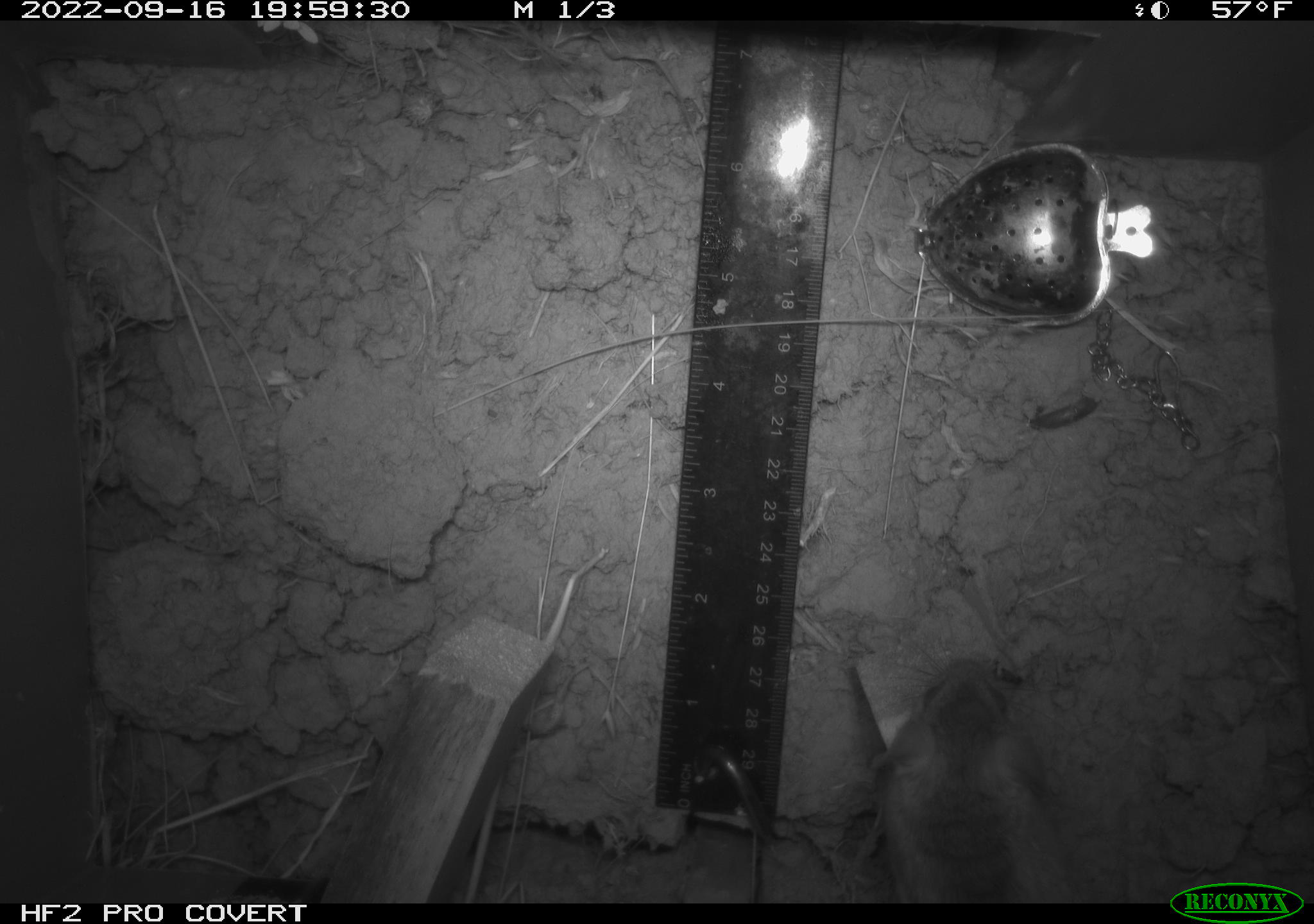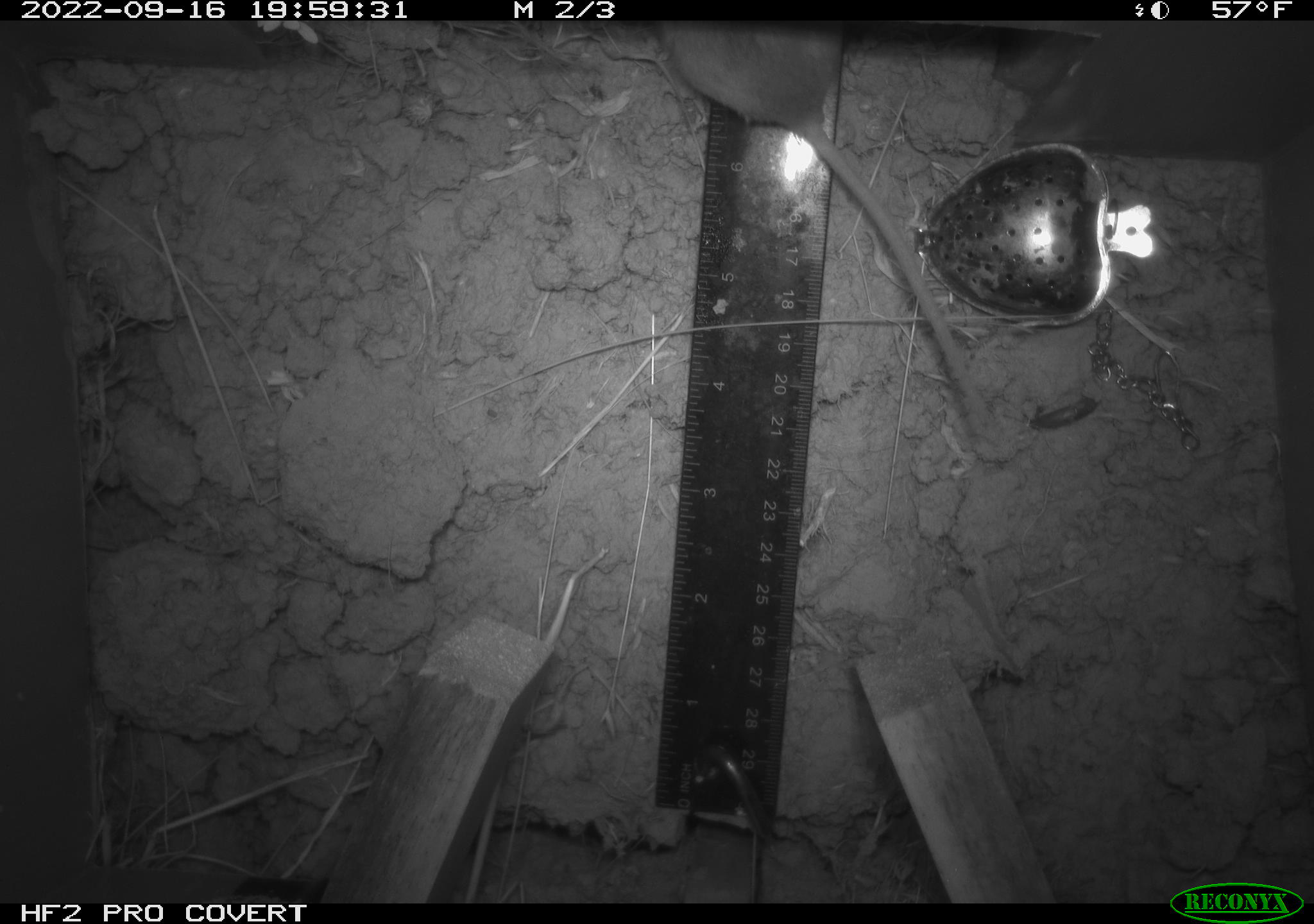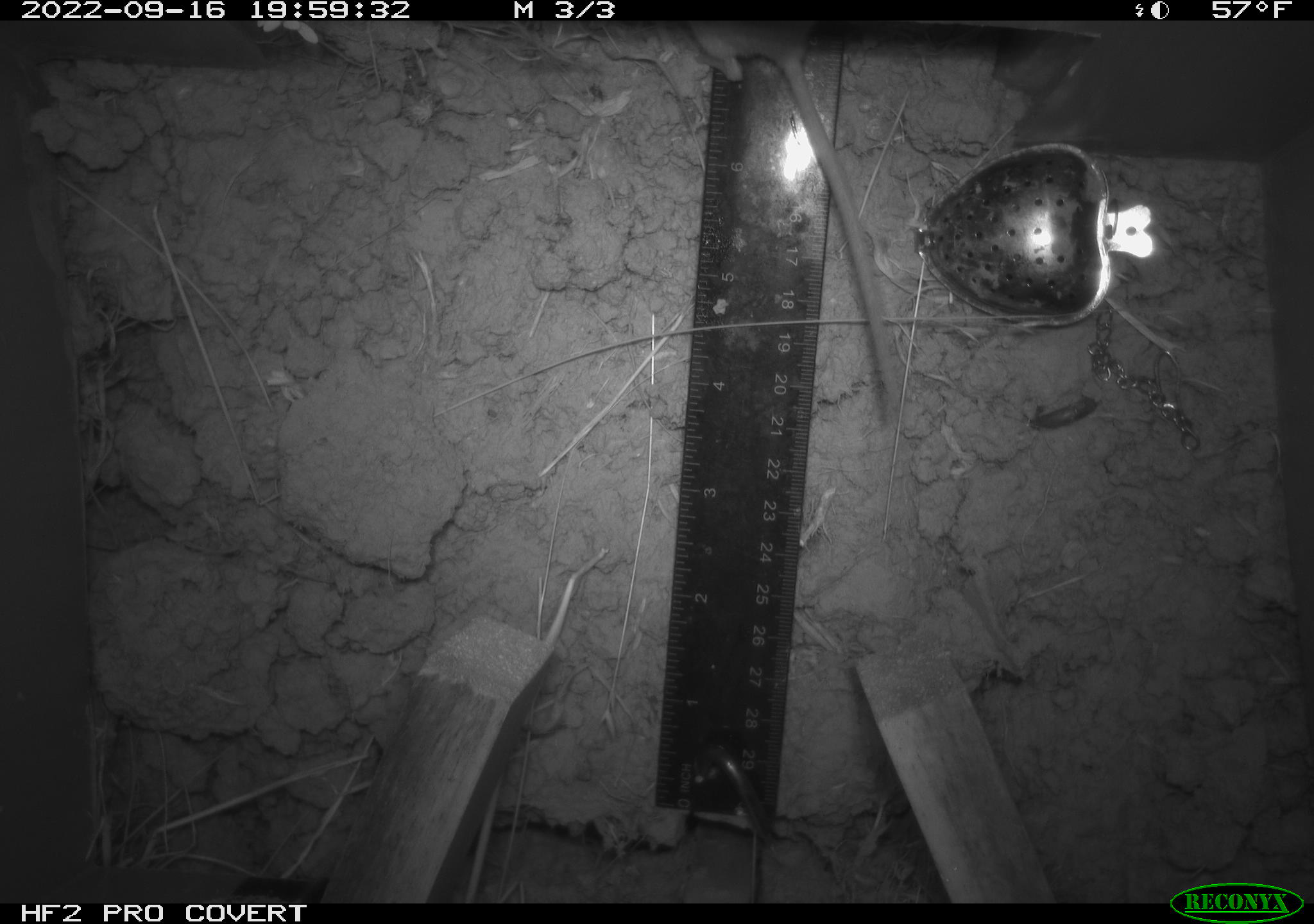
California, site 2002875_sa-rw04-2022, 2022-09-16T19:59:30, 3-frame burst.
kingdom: Animalia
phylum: Chordata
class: Mammalia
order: Rodentia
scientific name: Rodentia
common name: mouse species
Mouse species (Rodentia).